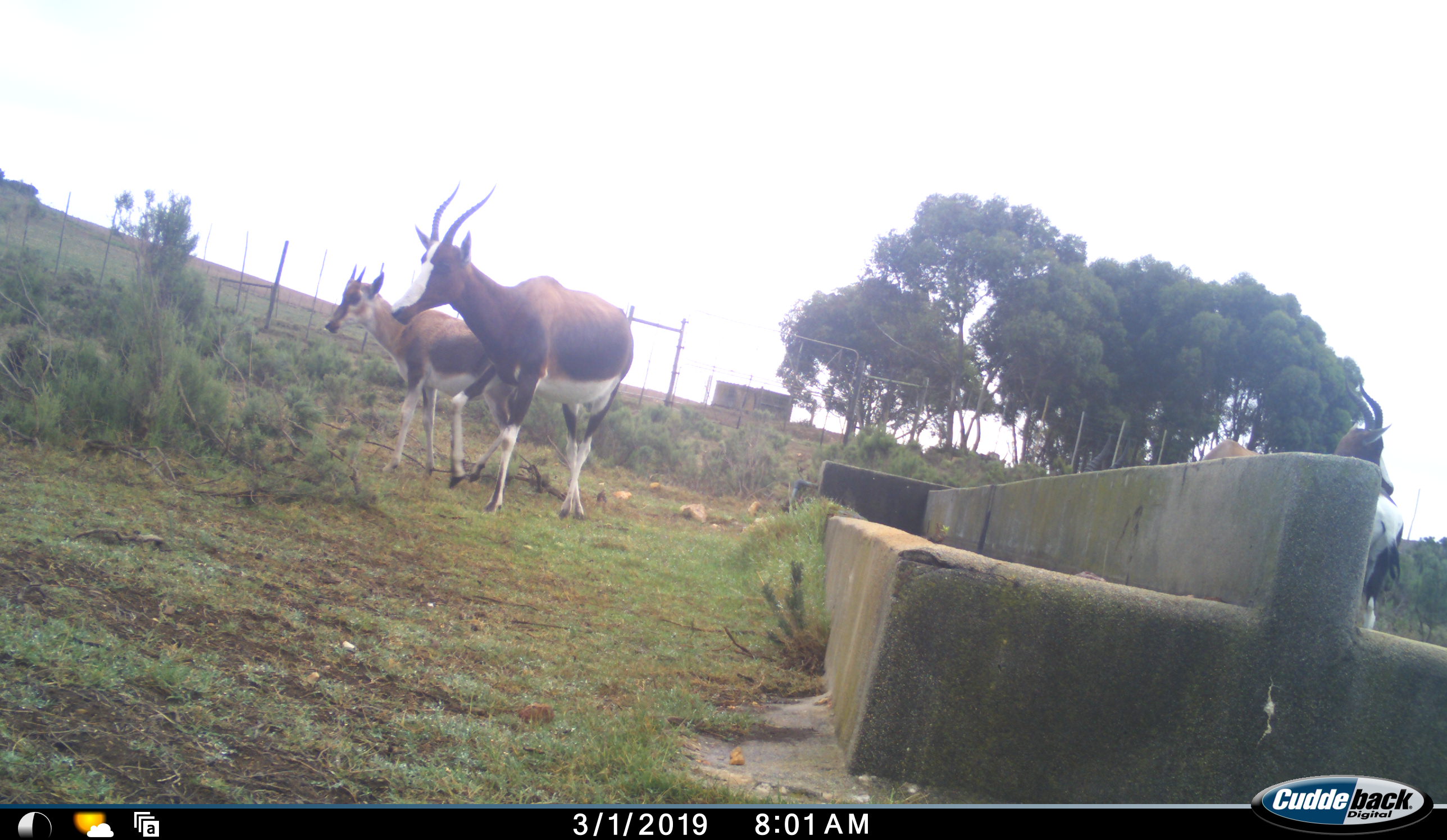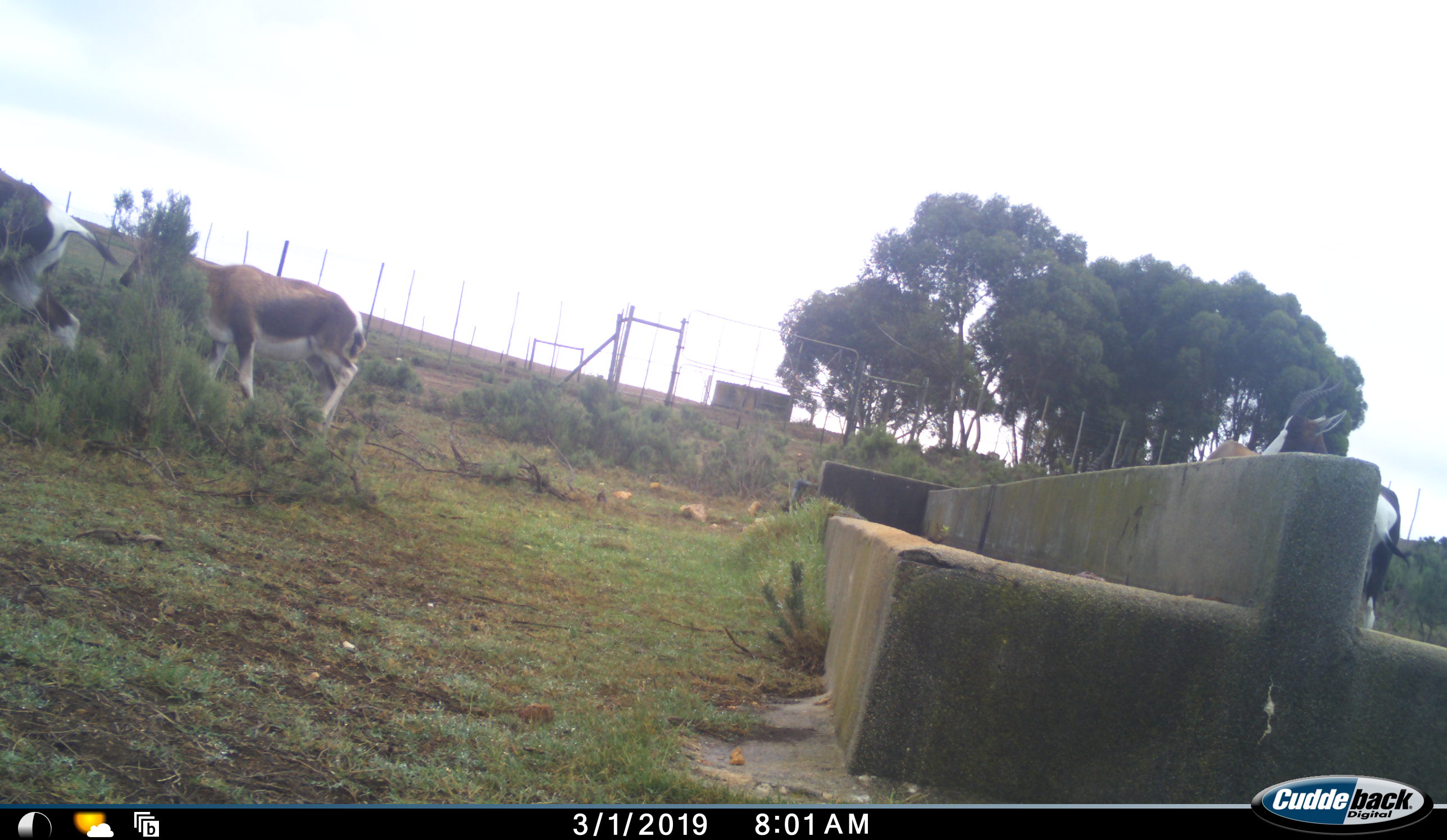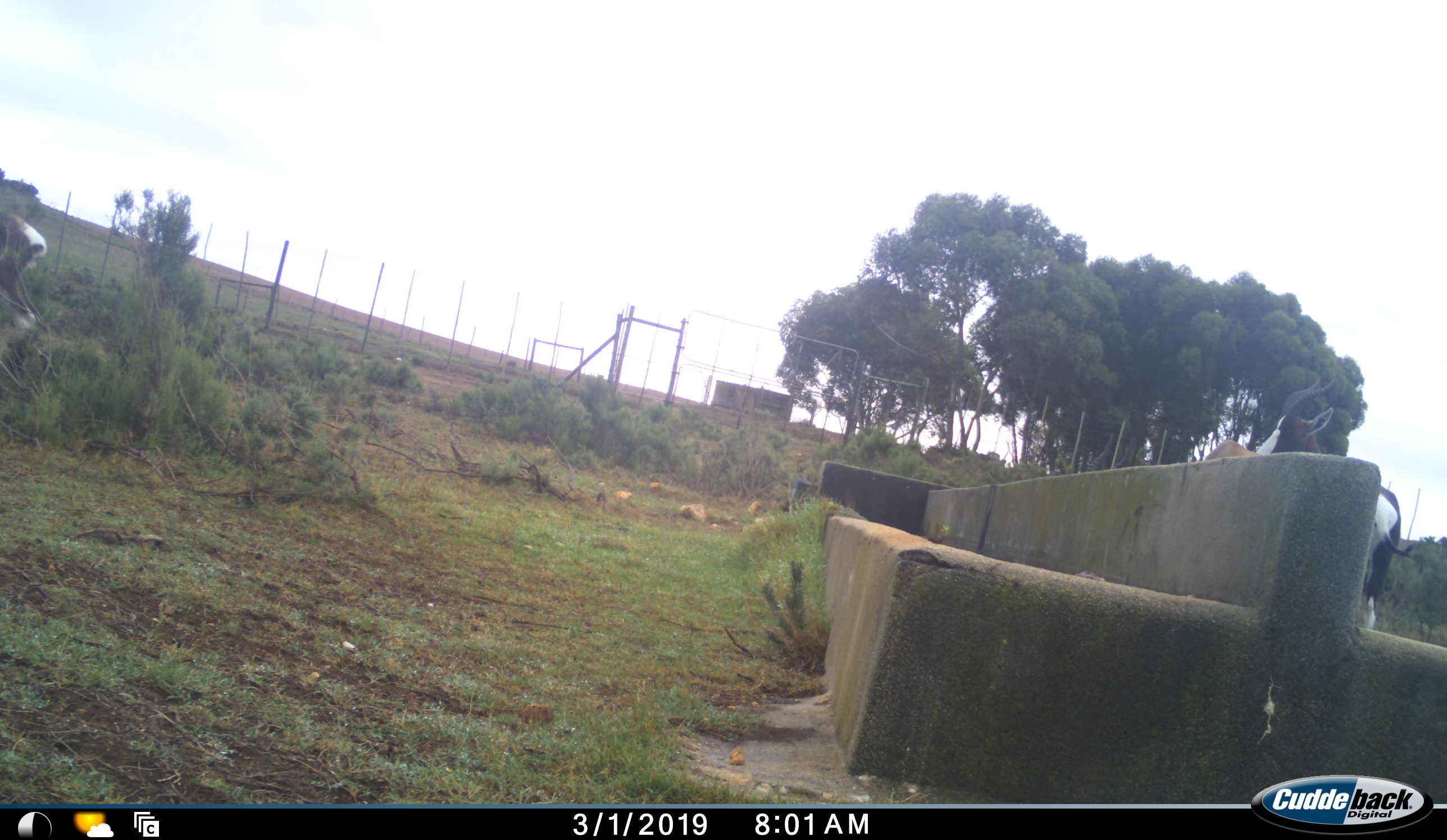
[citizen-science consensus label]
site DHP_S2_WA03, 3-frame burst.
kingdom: Animalia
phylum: Chordata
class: Mammalia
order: Artiodactyla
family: Bovidae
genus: Damaliscus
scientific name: Damaliscus pygargus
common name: bontebok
Bontebok (Damaliscus pygargus), count 4. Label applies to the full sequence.